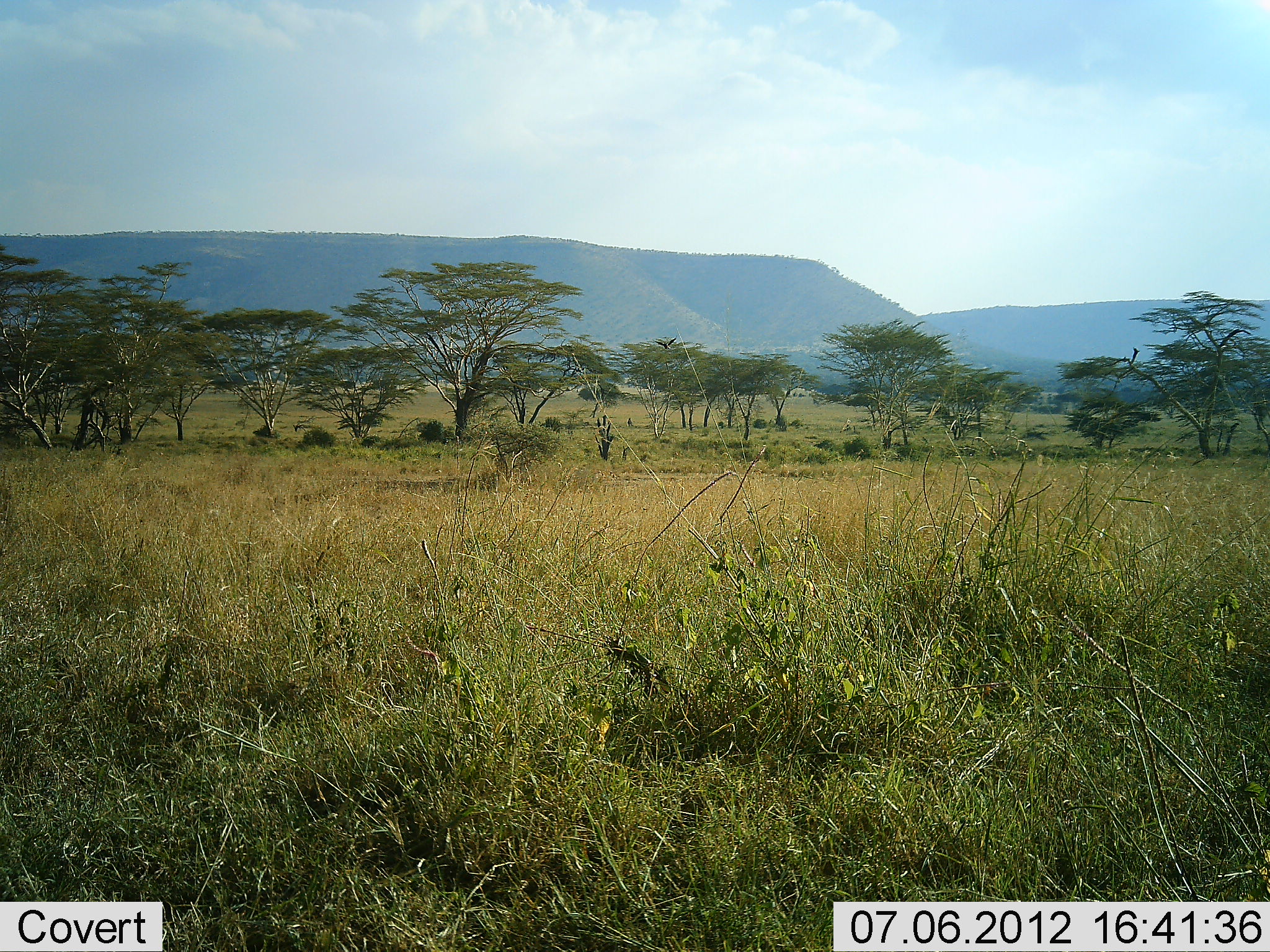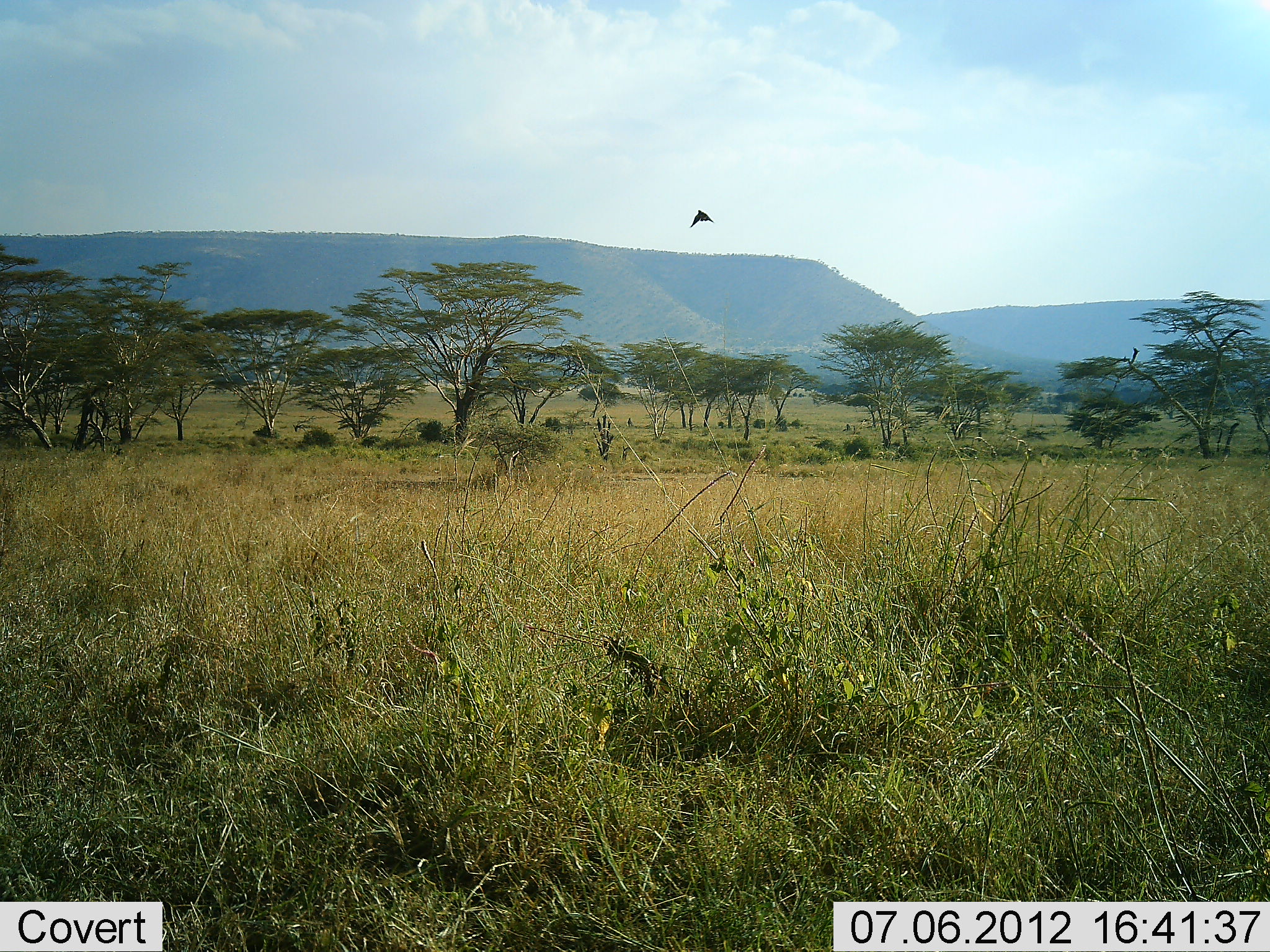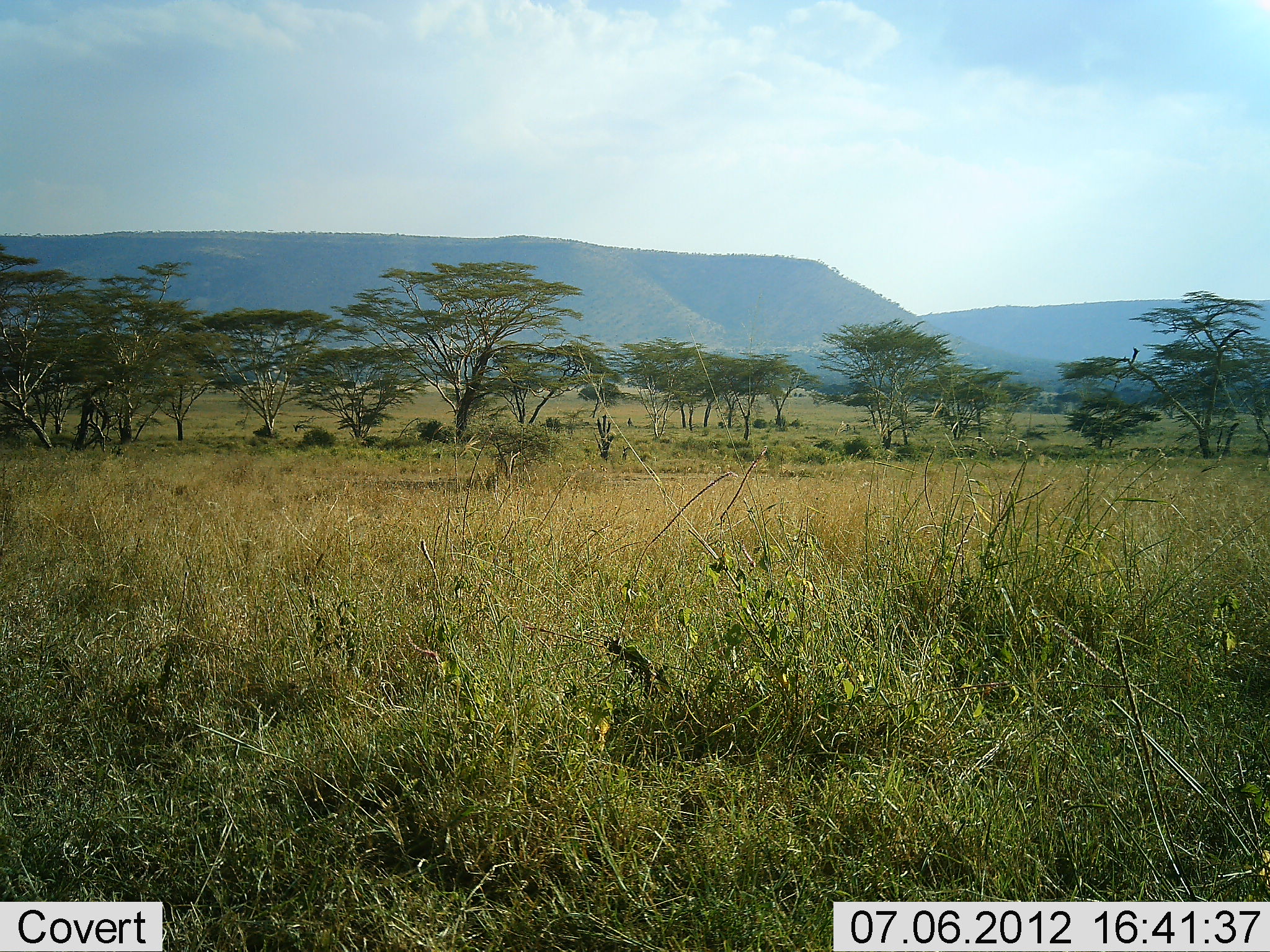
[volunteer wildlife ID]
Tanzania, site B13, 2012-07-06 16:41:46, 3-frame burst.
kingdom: Animalia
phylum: Chordata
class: Aves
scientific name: Aves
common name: bird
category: otherbird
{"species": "otherbird (bird) (Aves)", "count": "1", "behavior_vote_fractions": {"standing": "0%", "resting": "0%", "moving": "100%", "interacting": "0%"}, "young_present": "0%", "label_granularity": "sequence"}